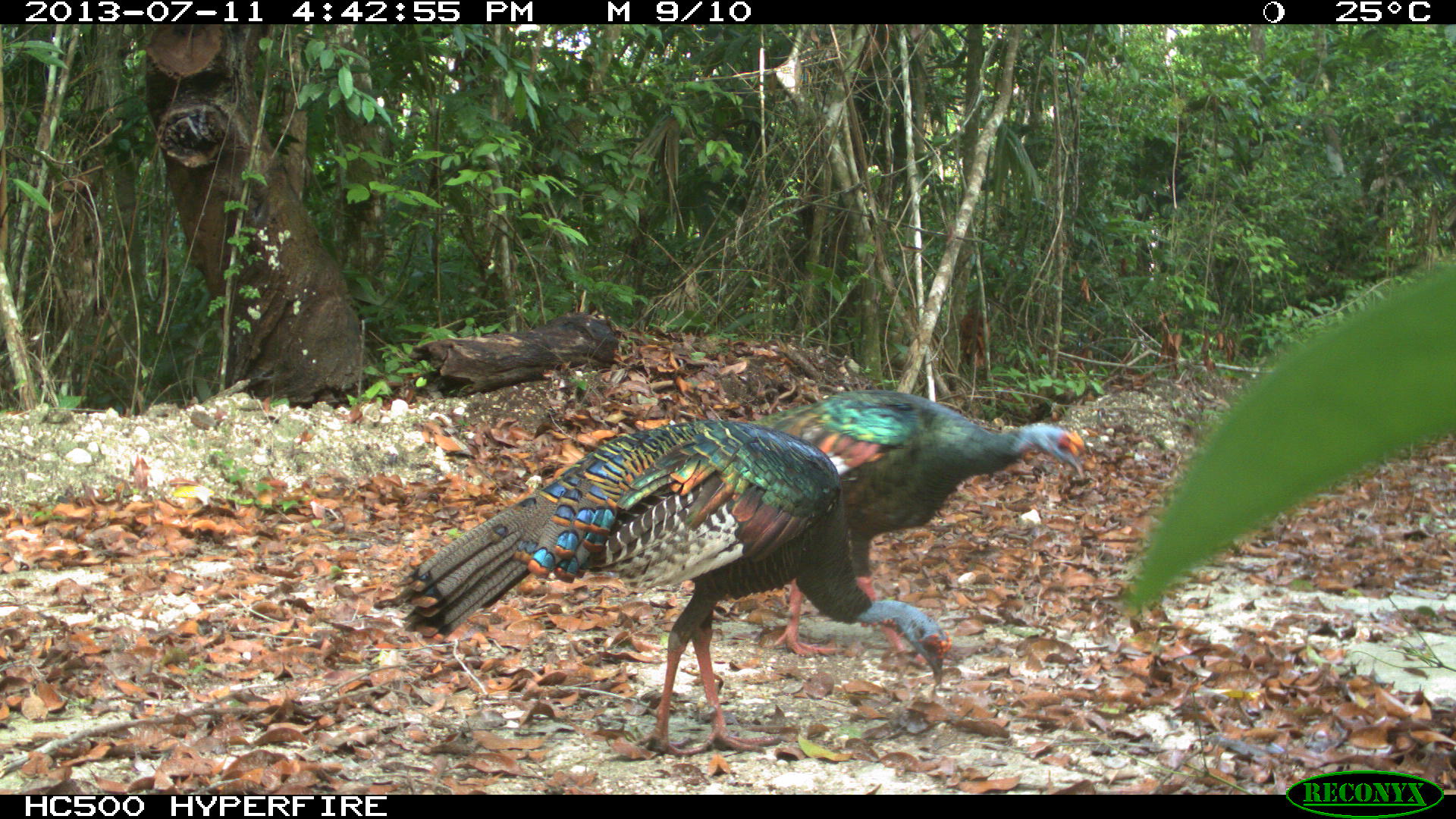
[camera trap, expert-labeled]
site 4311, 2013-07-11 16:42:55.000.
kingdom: Animalia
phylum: Chordata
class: Aves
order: Galliformes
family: Phasianidae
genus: Meleagris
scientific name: Meleagris ocellata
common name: ocellated turkey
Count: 3.